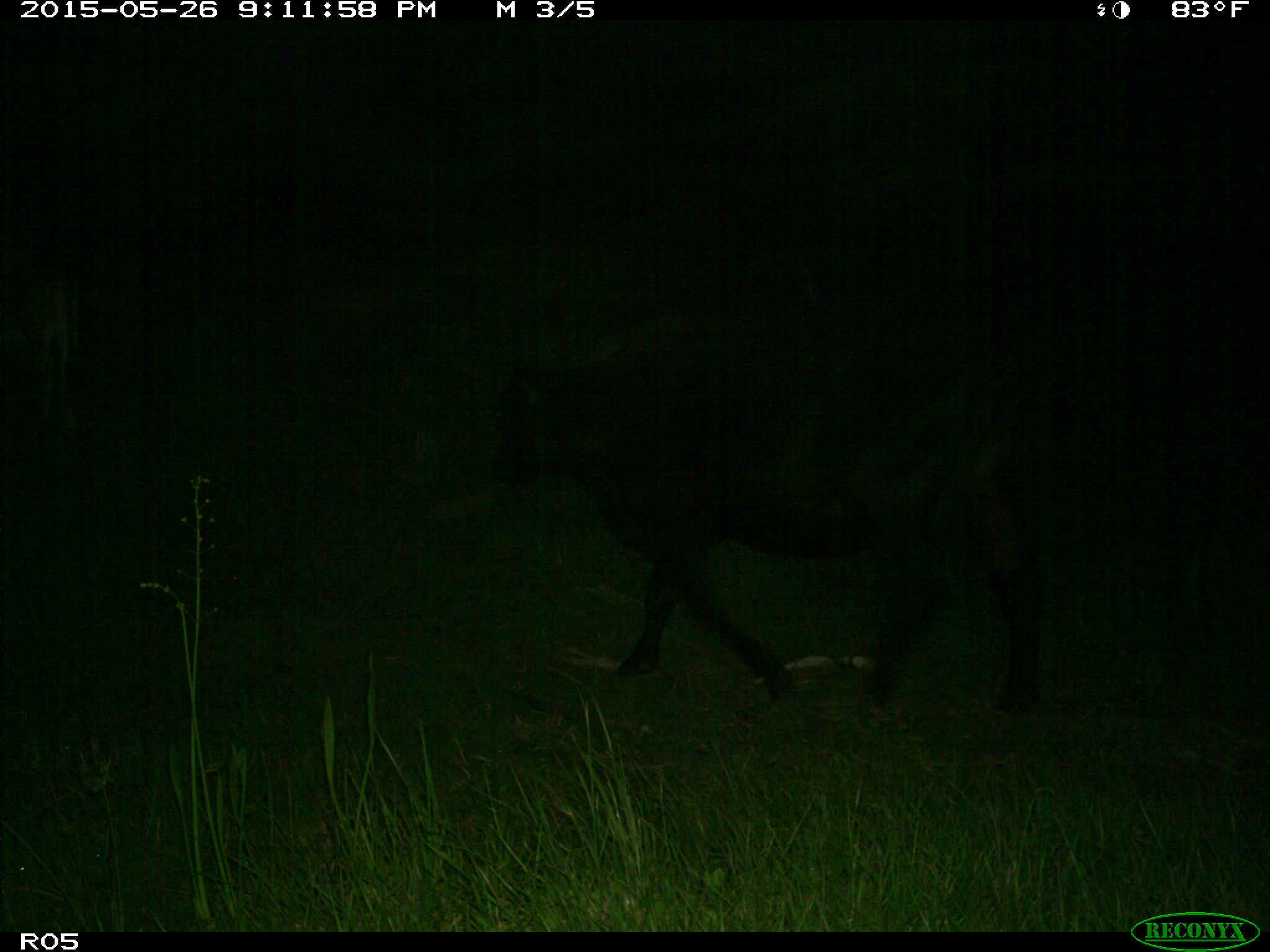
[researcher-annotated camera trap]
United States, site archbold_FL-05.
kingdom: Animalia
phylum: Chordata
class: Mammalia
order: Artiodactyla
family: Bovidae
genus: Bos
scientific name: Bos taurus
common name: domestic cow